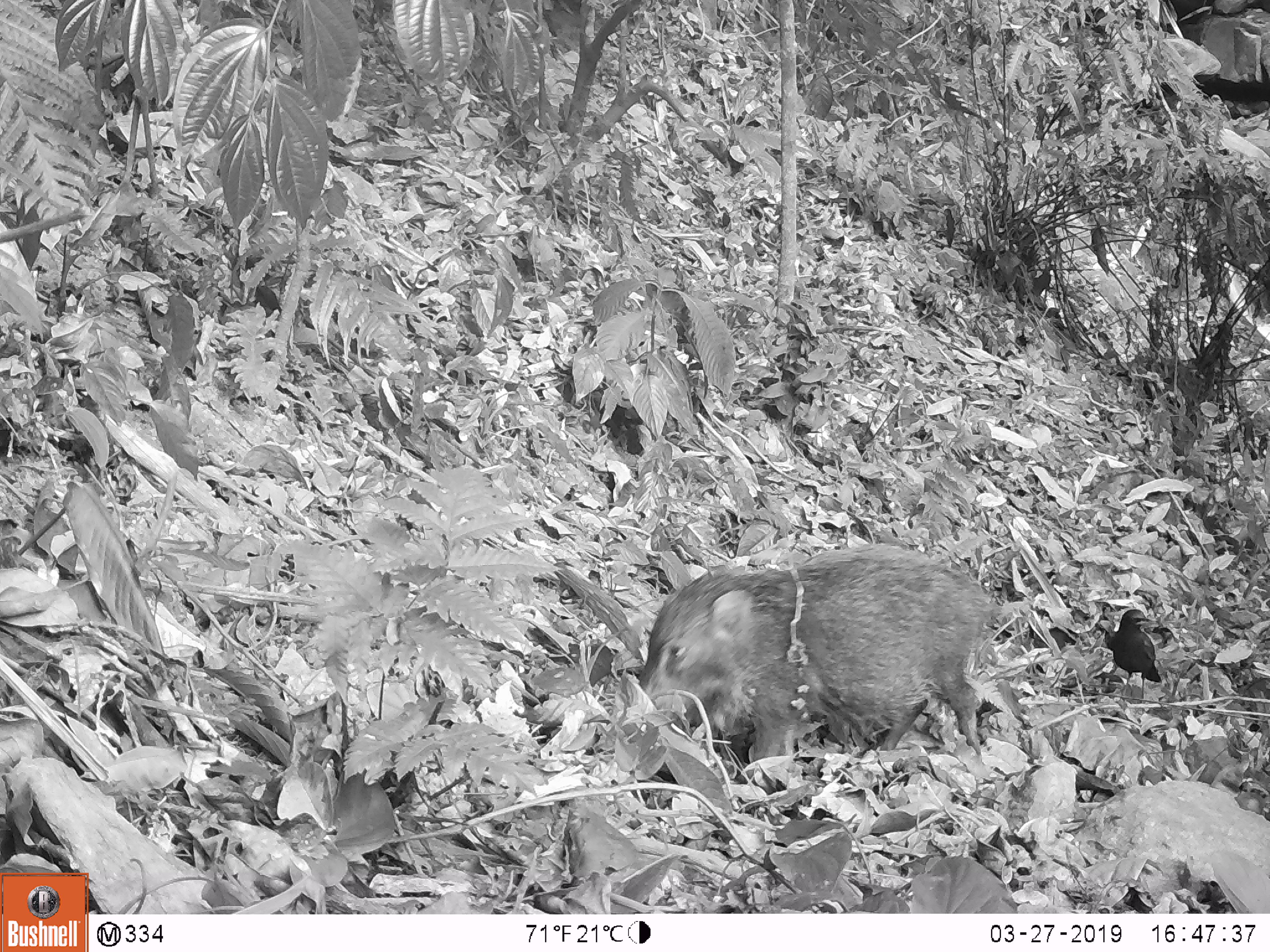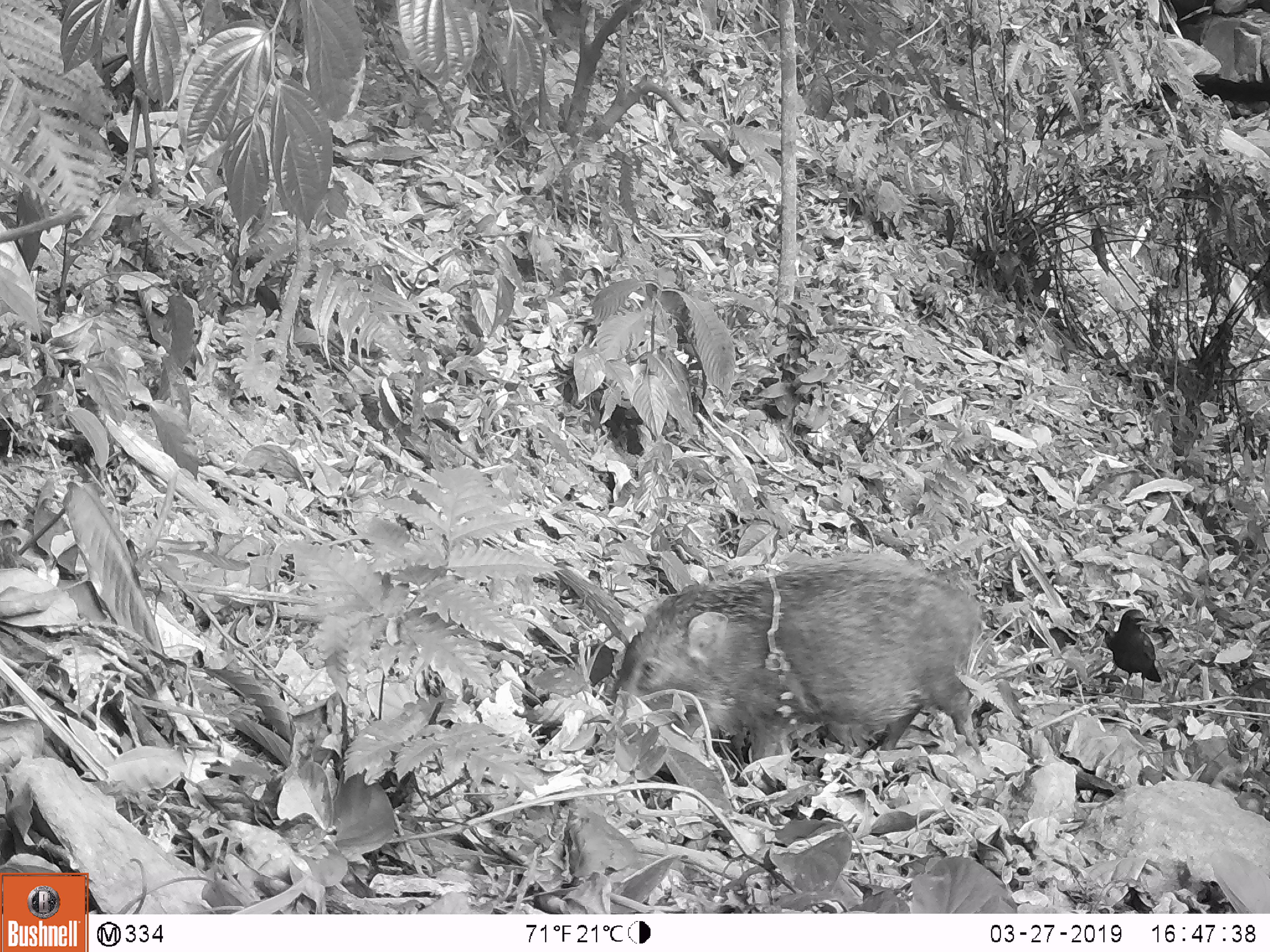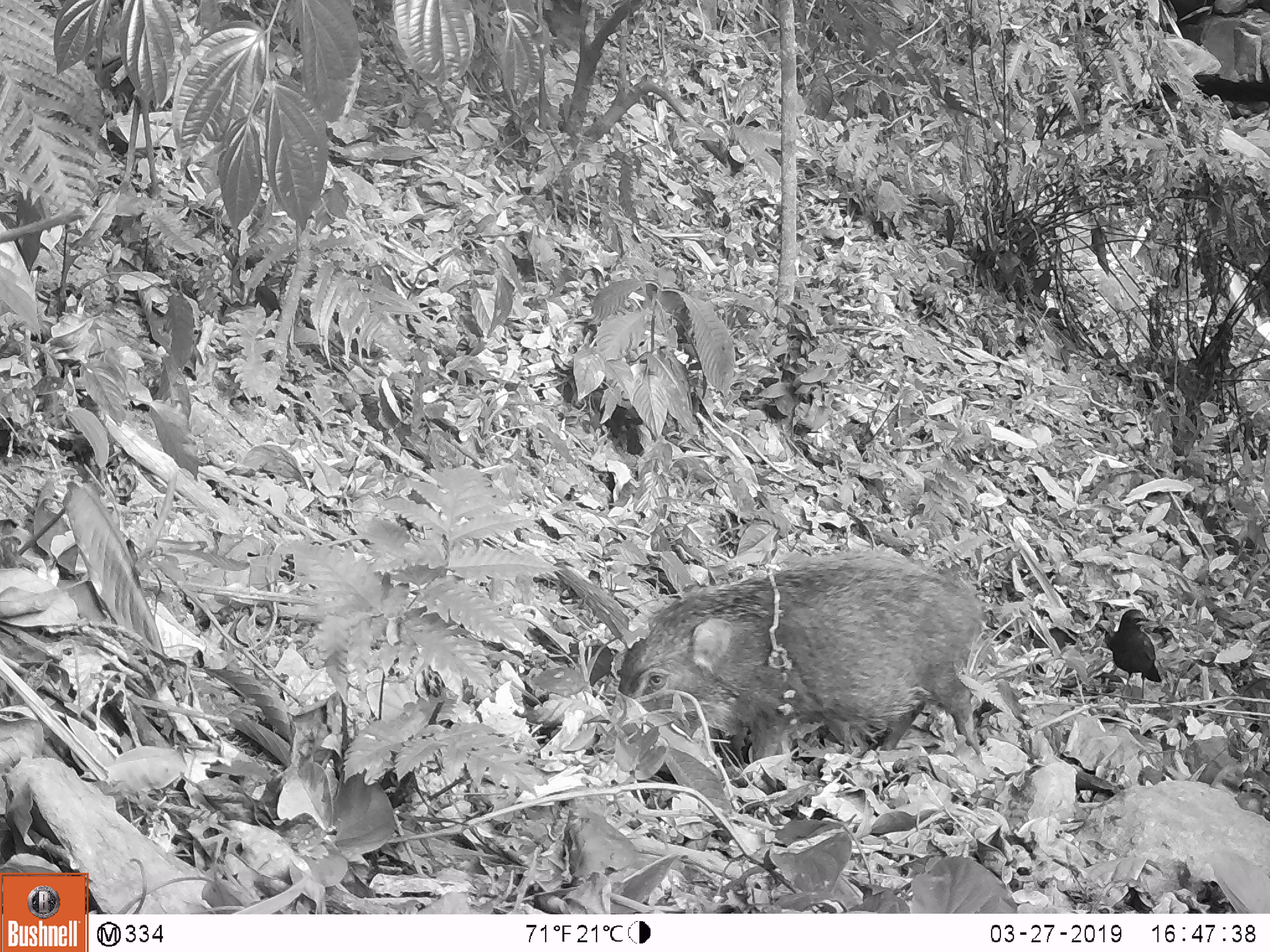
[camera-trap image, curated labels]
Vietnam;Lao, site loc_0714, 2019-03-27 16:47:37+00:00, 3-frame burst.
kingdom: Animalia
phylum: Chordata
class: Mammalia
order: Artiodactyla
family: Suidae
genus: Sus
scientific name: Sus scrofa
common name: eurasian wild pig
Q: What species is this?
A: Eurasian wild pig (Sus scrofa).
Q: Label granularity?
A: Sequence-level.